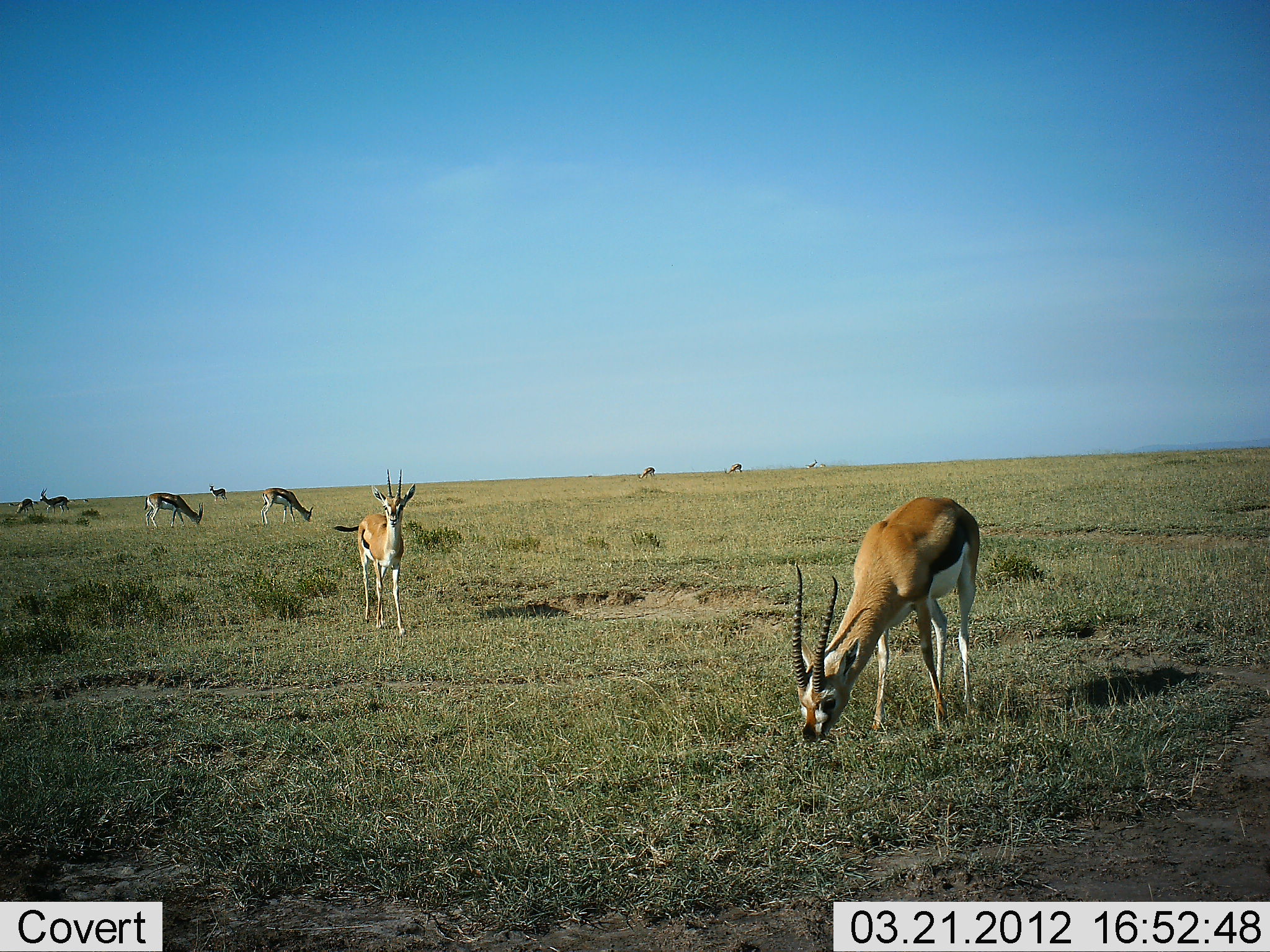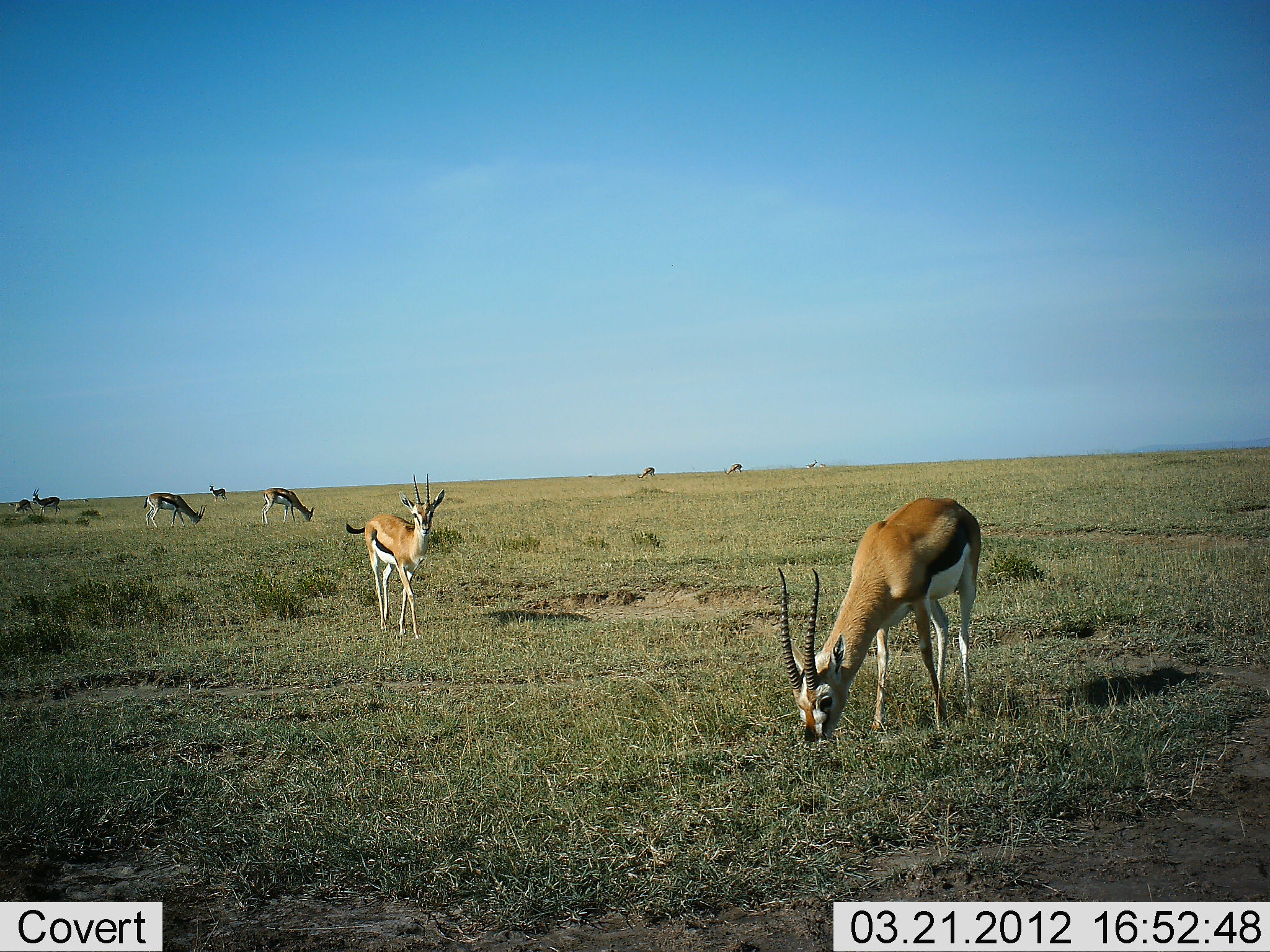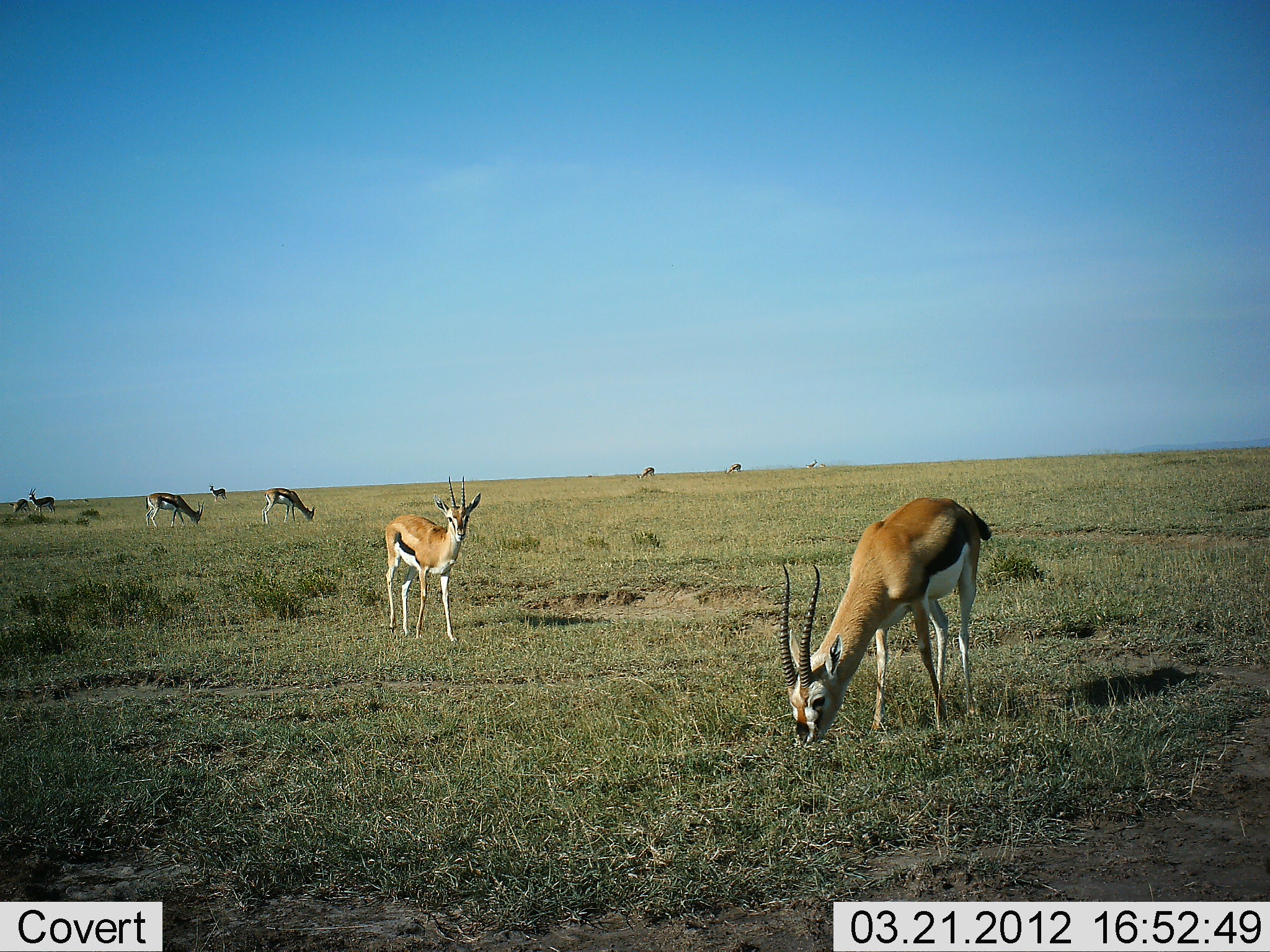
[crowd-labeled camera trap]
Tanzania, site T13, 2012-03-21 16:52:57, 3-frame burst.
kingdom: Animalia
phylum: Chordata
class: Mammalia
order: Artiodactyla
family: Bovidae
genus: Eudorcas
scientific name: Eudorcas thomsonii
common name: thomson's gazelle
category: gazellethomsons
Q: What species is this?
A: Gazellethomsons (thomson's gazelle) (Eudorcas thomsonii).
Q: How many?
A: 9.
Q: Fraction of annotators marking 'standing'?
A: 44%.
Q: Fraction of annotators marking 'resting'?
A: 0%.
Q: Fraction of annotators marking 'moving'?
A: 22%.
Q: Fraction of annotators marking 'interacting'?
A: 0%.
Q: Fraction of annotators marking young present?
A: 3%.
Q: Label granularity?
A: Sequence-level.